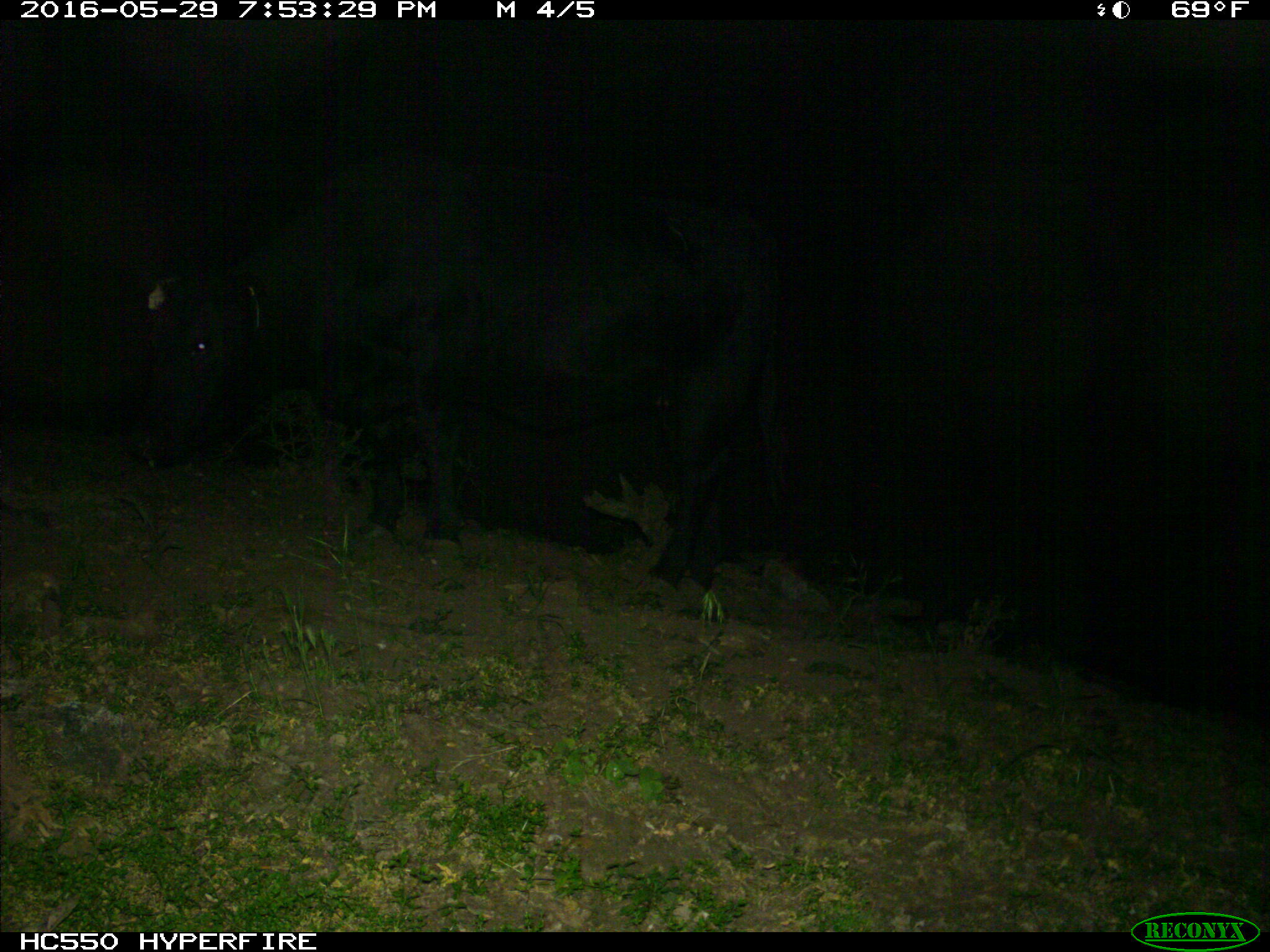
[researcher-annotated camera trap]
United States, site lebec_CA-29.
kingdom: Animalia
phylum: Chordata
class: Mammalia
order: Artiodactyla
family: Bovidae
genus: Bos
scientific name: Bos taurus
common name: domestic cow